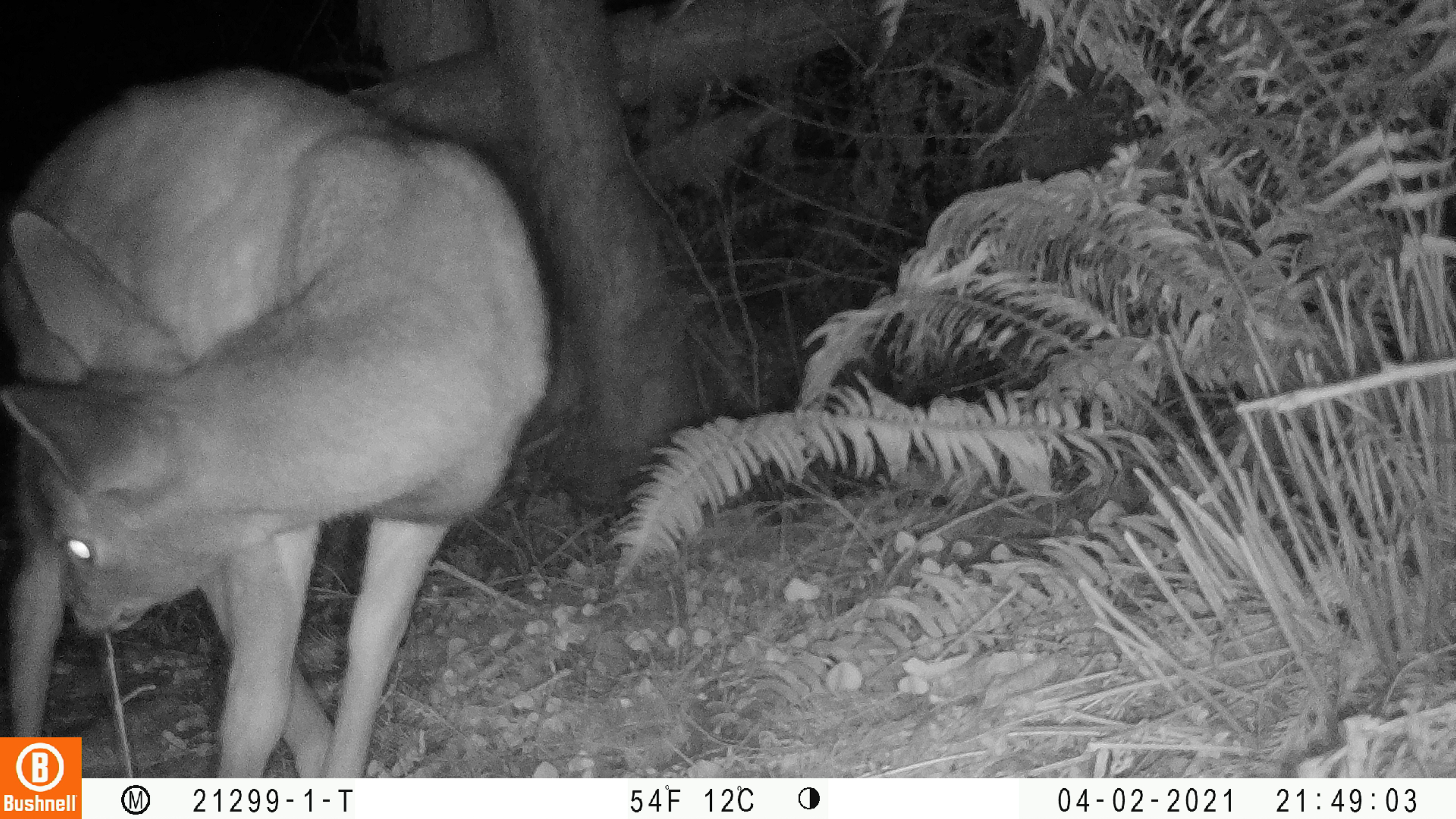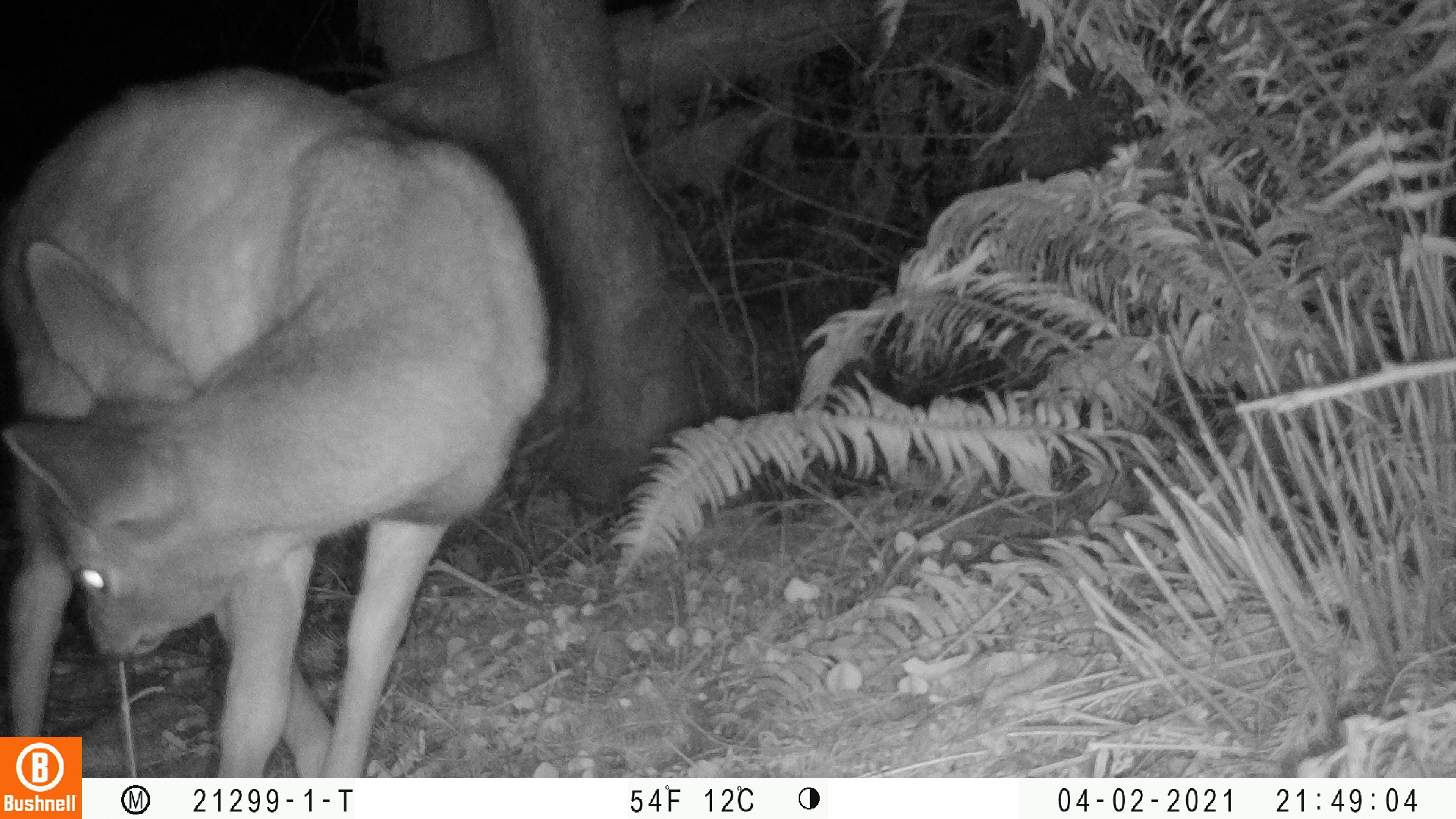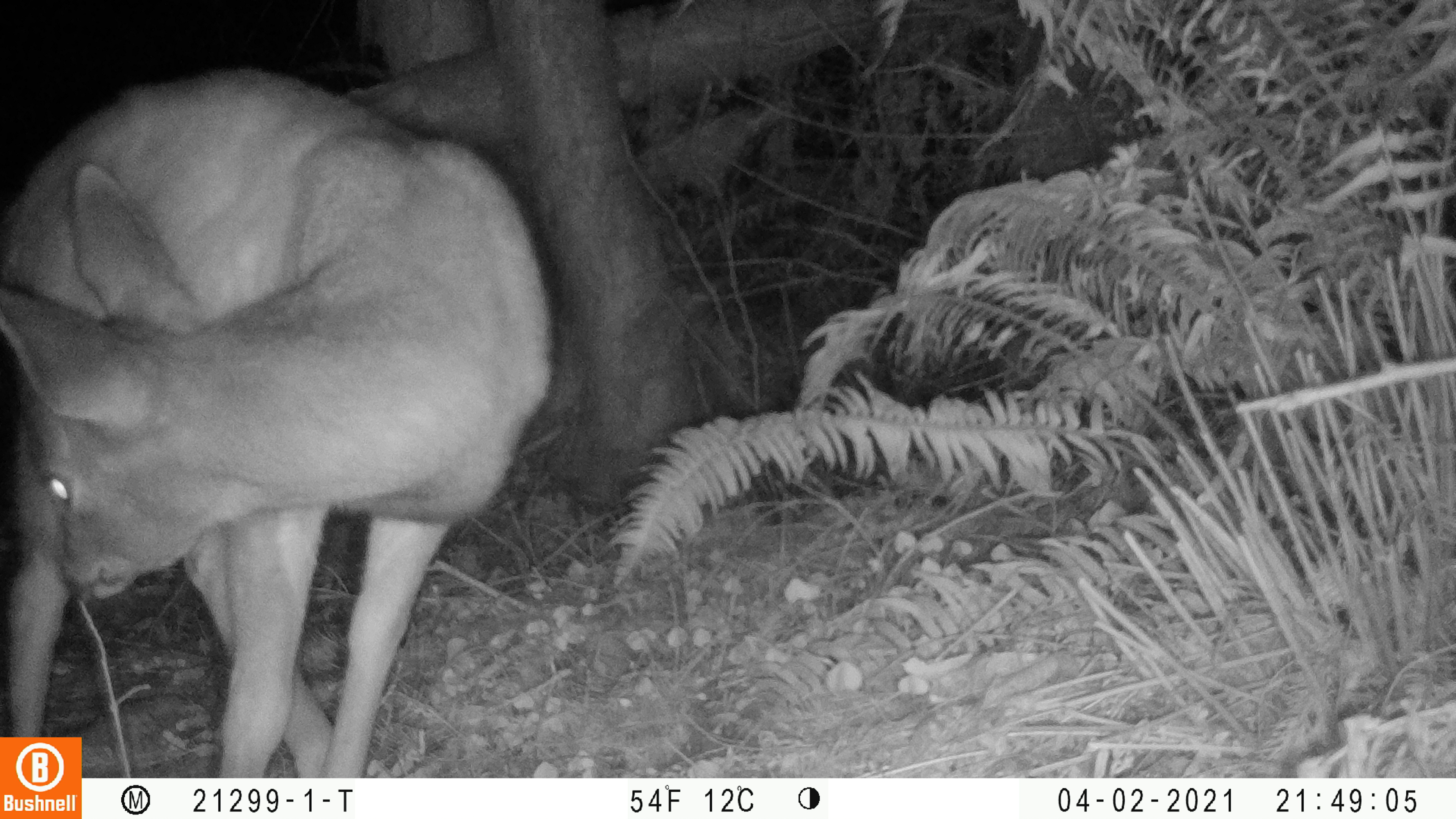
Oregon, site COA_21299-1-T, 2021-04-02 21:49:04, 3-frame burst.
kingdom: Animalia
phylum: Chordata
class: Mammalia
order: Artiodactyla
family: Cervidae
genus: Odocoileus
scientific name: Odocoileus hemionus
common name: black-tailed deer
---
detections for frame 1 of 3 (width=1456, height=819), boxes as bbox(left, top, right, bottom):
black-tailed deer: bbox(3, 63, 557, 731)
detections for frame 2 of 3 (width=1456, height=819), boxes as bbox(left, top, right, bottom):
black-tailed deer: bbox(0, 61, 559, 729)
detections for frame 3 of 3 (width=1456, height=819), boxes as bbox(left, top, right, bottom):
black-tailed deer: bbox(2, 59, 555, 732)